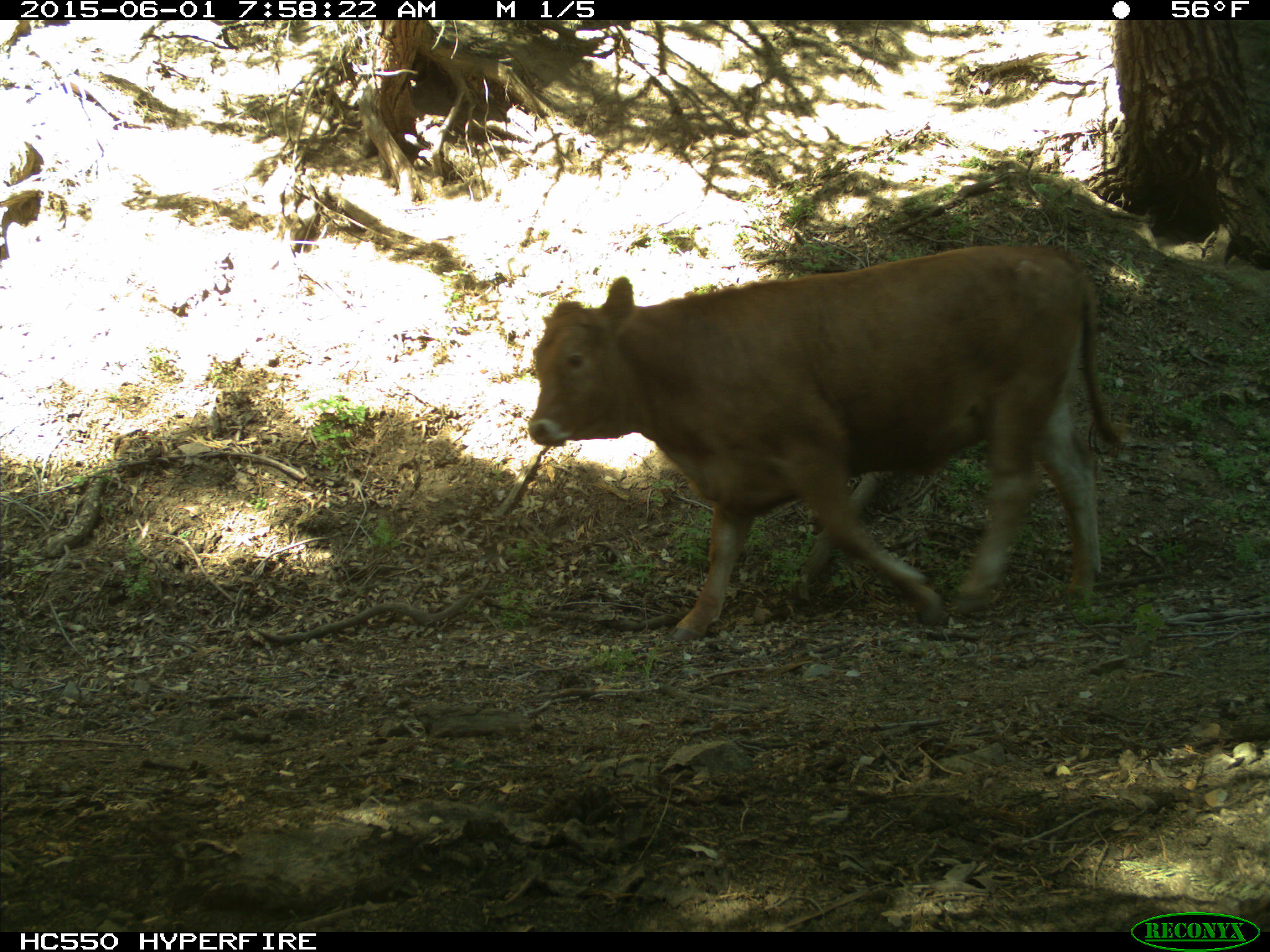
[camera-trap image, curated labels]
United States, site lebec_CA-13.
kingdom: Animalia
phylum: Chordata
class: Mammalia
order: Artiodactyla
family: Bovidae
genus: Bos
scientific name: Bos taurus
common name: domestic cow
Bos taurus (domestic cow).